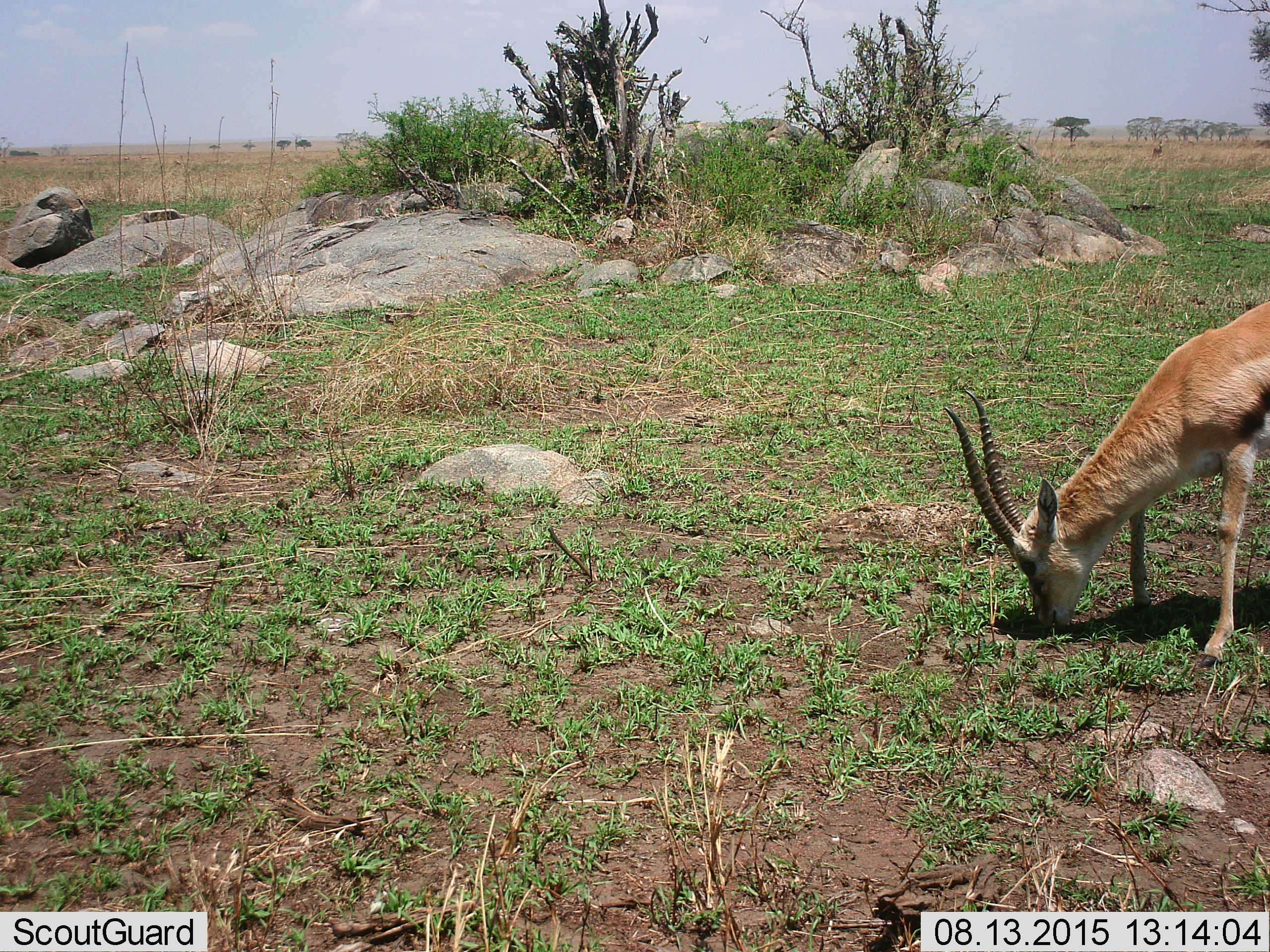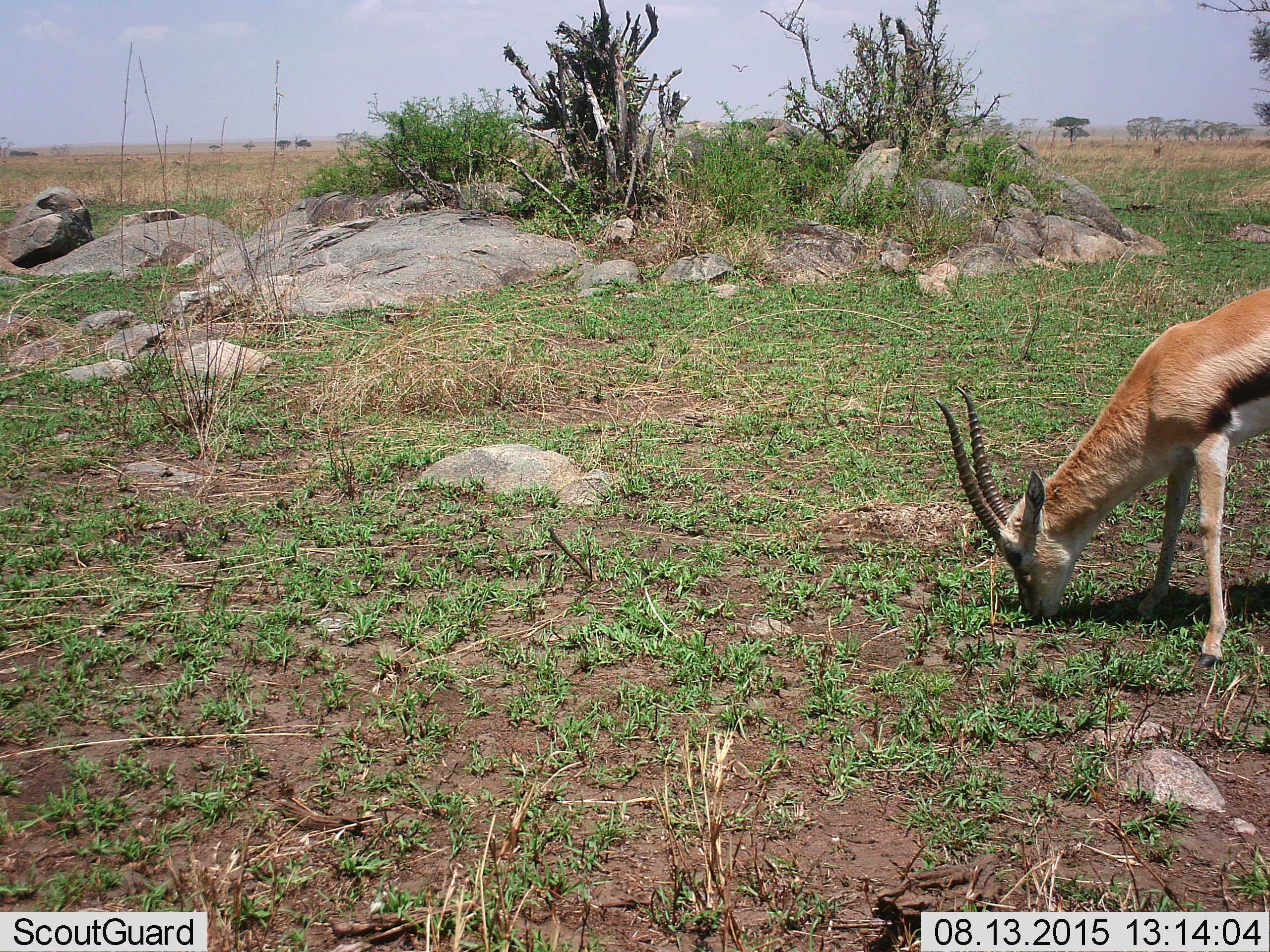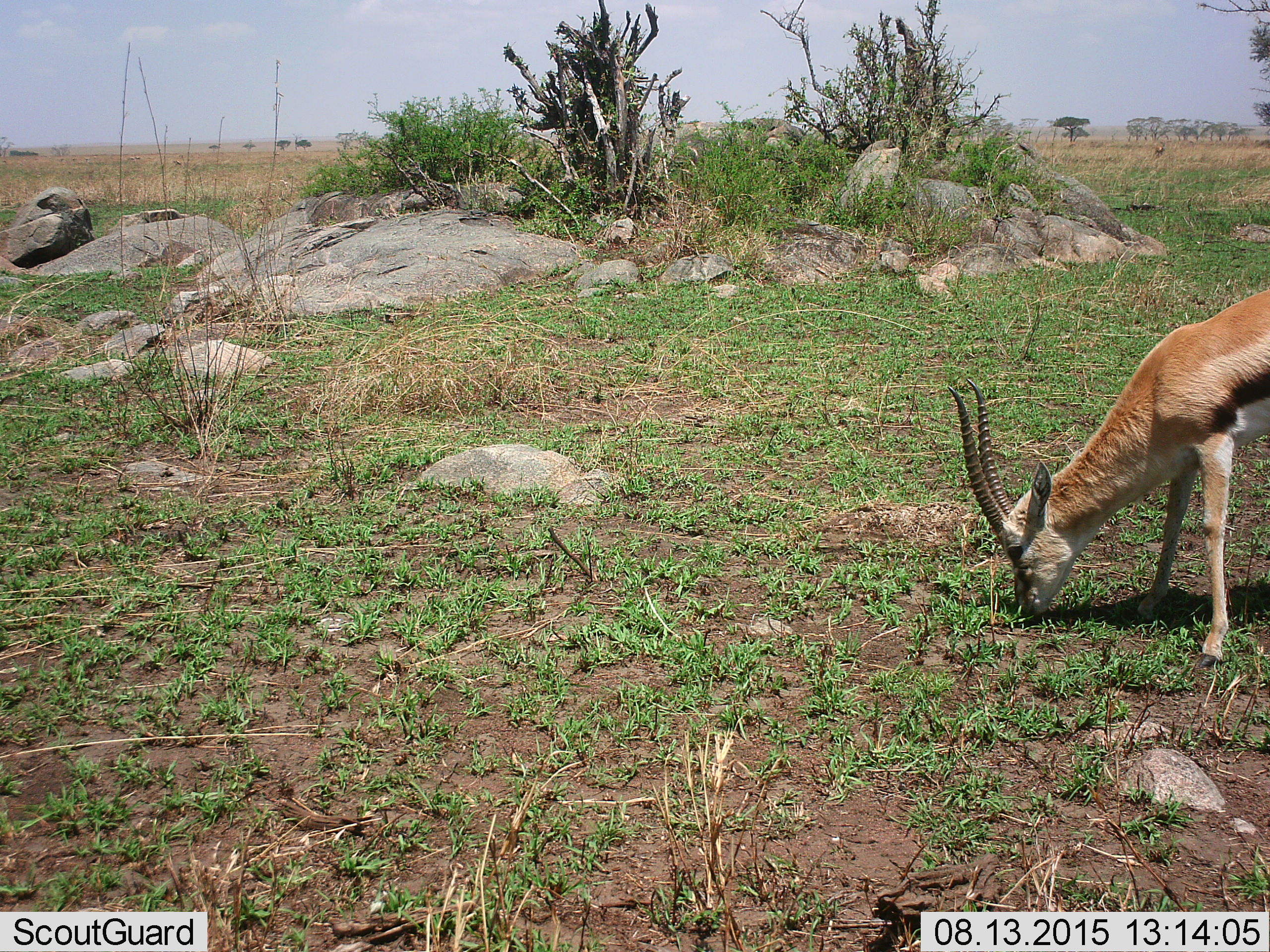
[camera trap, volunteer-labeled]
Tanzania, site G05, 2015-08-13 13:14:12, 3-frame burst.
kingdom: Animalia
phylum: Chordata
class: Mammalia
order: Artiodactyla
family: Bovidae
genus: Eudorcas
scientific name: Eudorcas thomsonii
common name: thomson's gazelle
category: gazellethomsons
Gazellethomsons (thomson's gazelle) (Eudorcas thomsonii), count 1. Behavior (volunteer vote fractions): standing 45%, resting 0%, moving 18%, interacting 0%. Young present (vote fraction): 0%. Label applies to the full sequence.